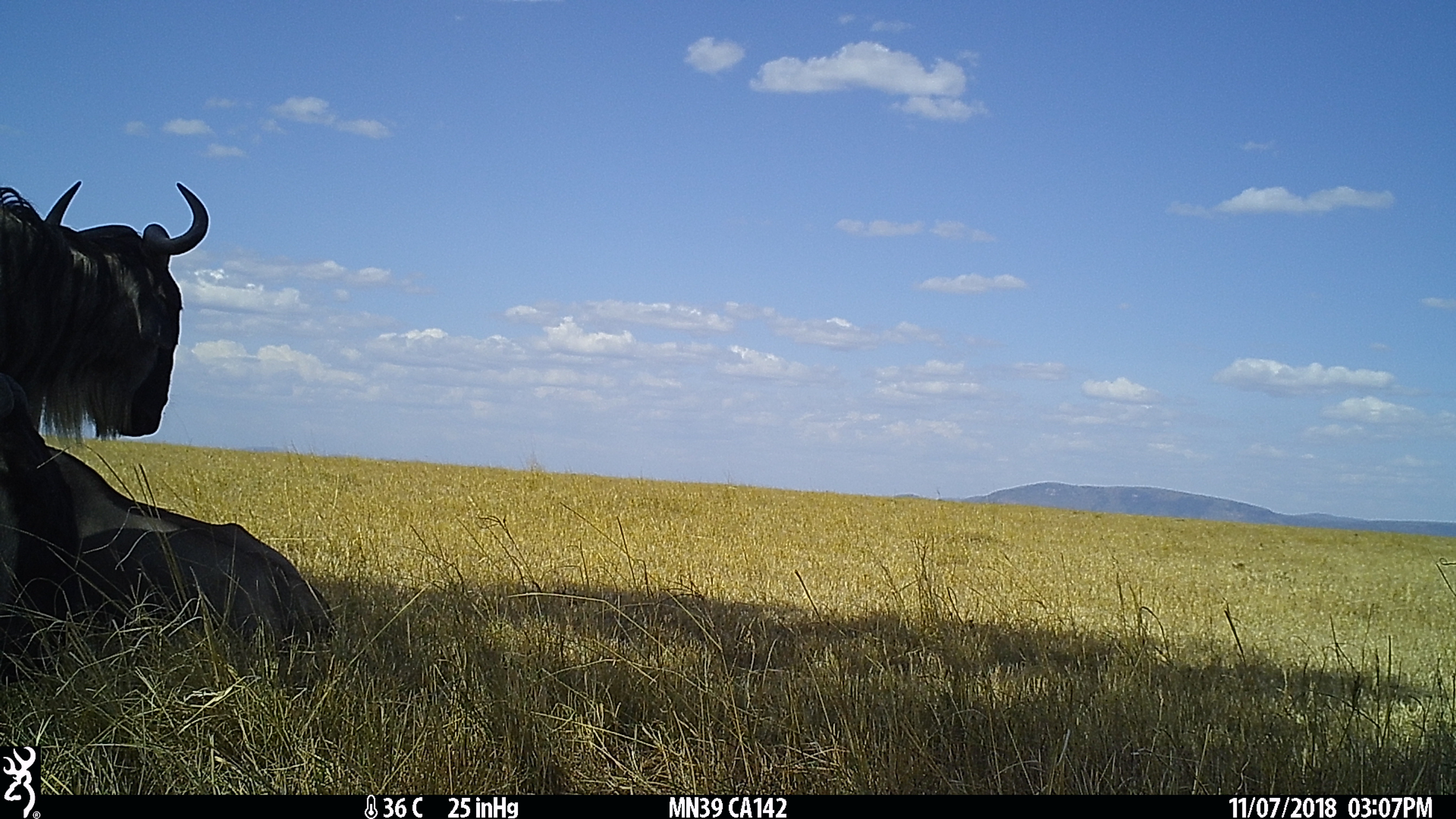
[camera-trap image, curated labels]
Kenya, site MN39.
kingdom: Animalia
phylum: Chordata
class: Mammalia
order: Artiodactyla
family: Bovidae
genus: Connochaetes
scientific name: Connochaetes taurinus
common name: blue wildebeest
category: wildebeest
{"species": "wildebeest (blue wildebeest) (Connochaetes taurinus)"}